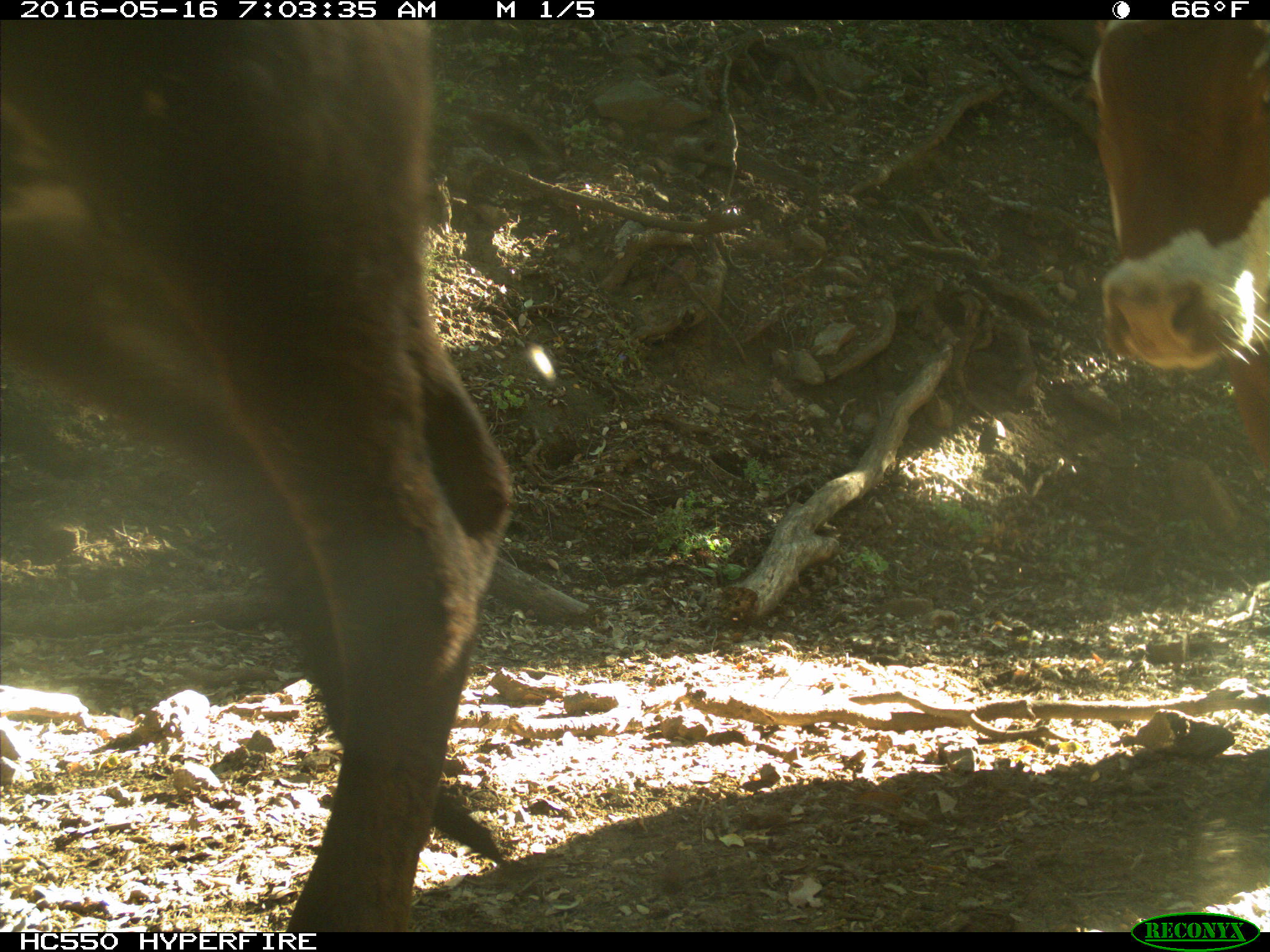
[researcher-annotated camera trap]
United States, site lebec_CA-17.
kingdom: Animalia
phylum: Chordata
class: Mammalia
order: Artiodactyla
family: Bovidae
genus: Bos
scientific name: Bos taurus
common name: domestic cow